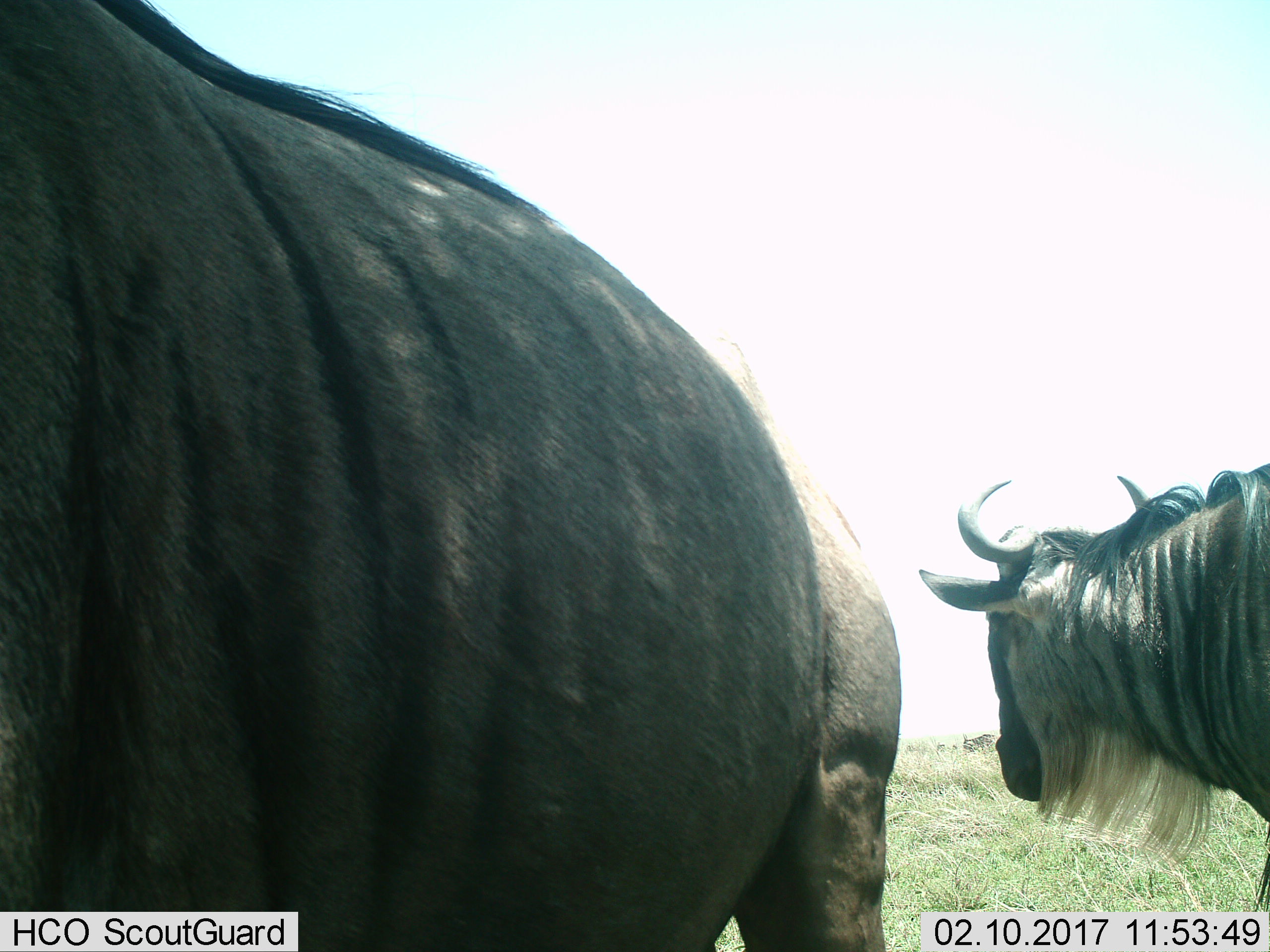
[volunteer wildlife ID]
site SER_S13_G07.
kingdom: Animalia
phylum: Chordata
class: Mammalia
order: Artiodactyla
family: Bovidae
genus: Connochaetes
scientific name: Connochaetes taurinus taurinus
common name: blue wildebeest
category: wildebeestblue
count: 3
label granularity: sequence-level